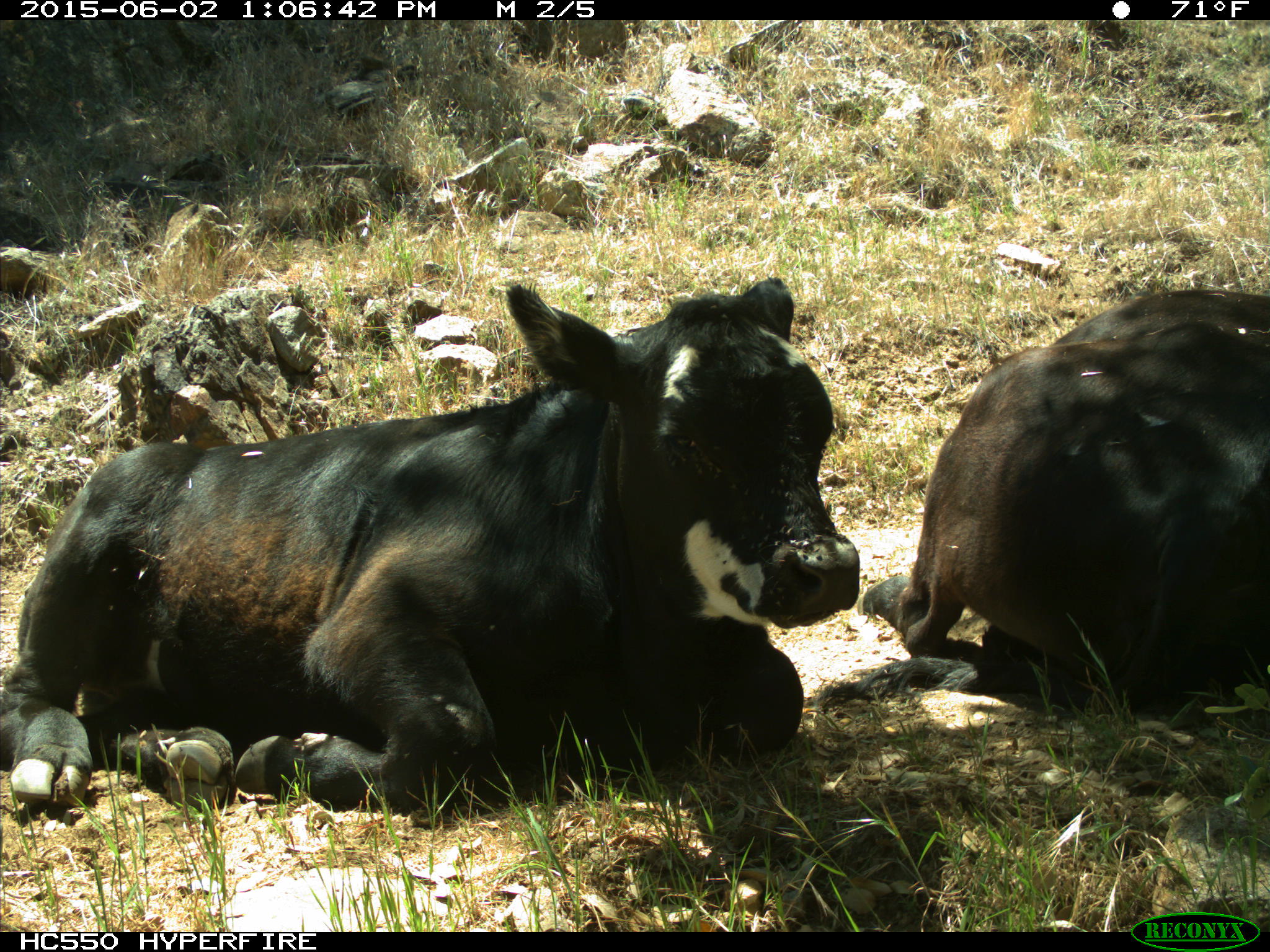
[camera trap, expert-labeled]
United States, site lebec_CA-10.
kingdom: Animalia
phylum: Chordata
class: Mammalia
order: Artiodactyla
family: Bovidae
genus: Bos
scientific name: Bos taurus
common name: domestic cow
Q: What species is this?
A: Bos taurus (domestic cow).